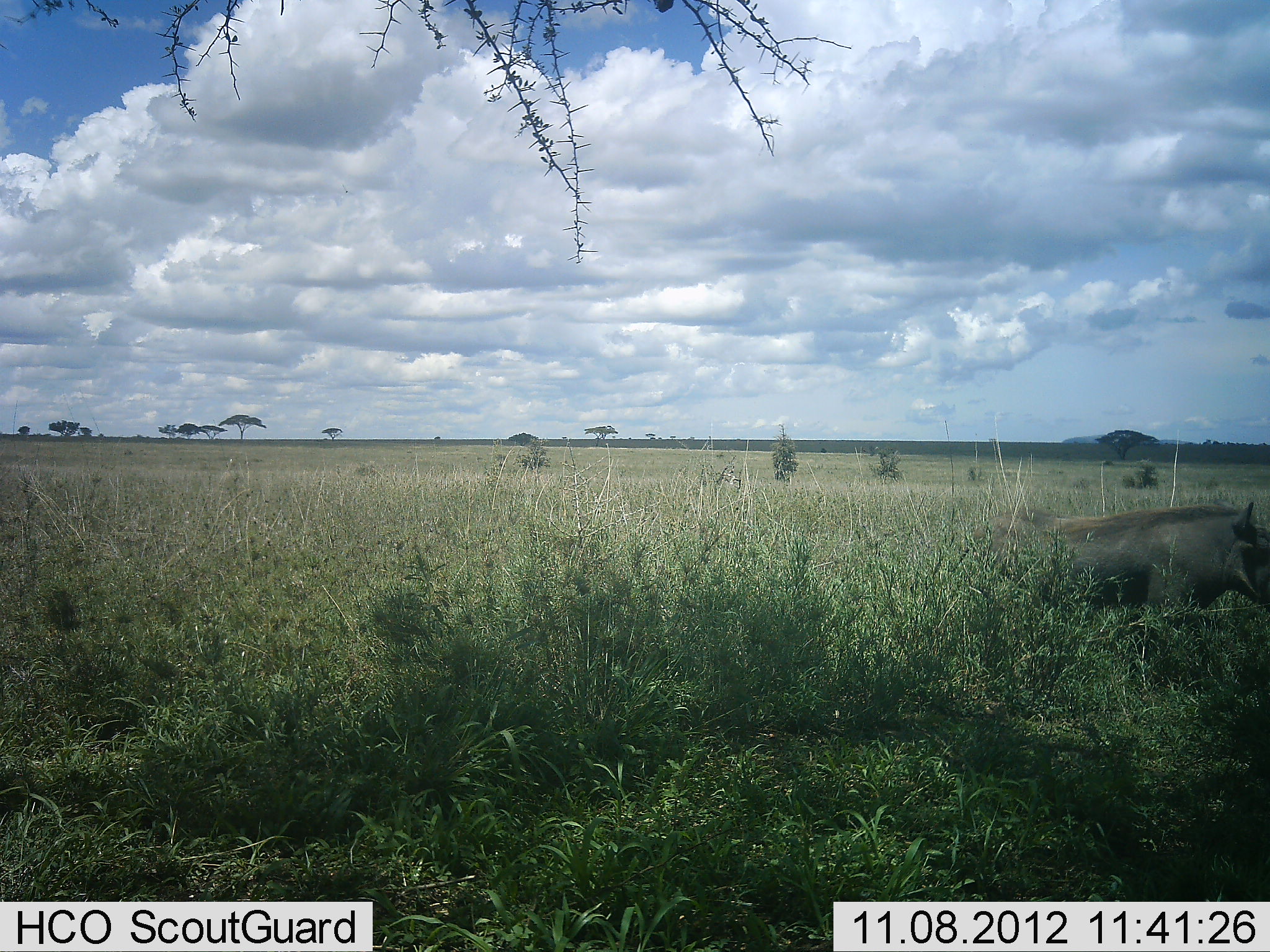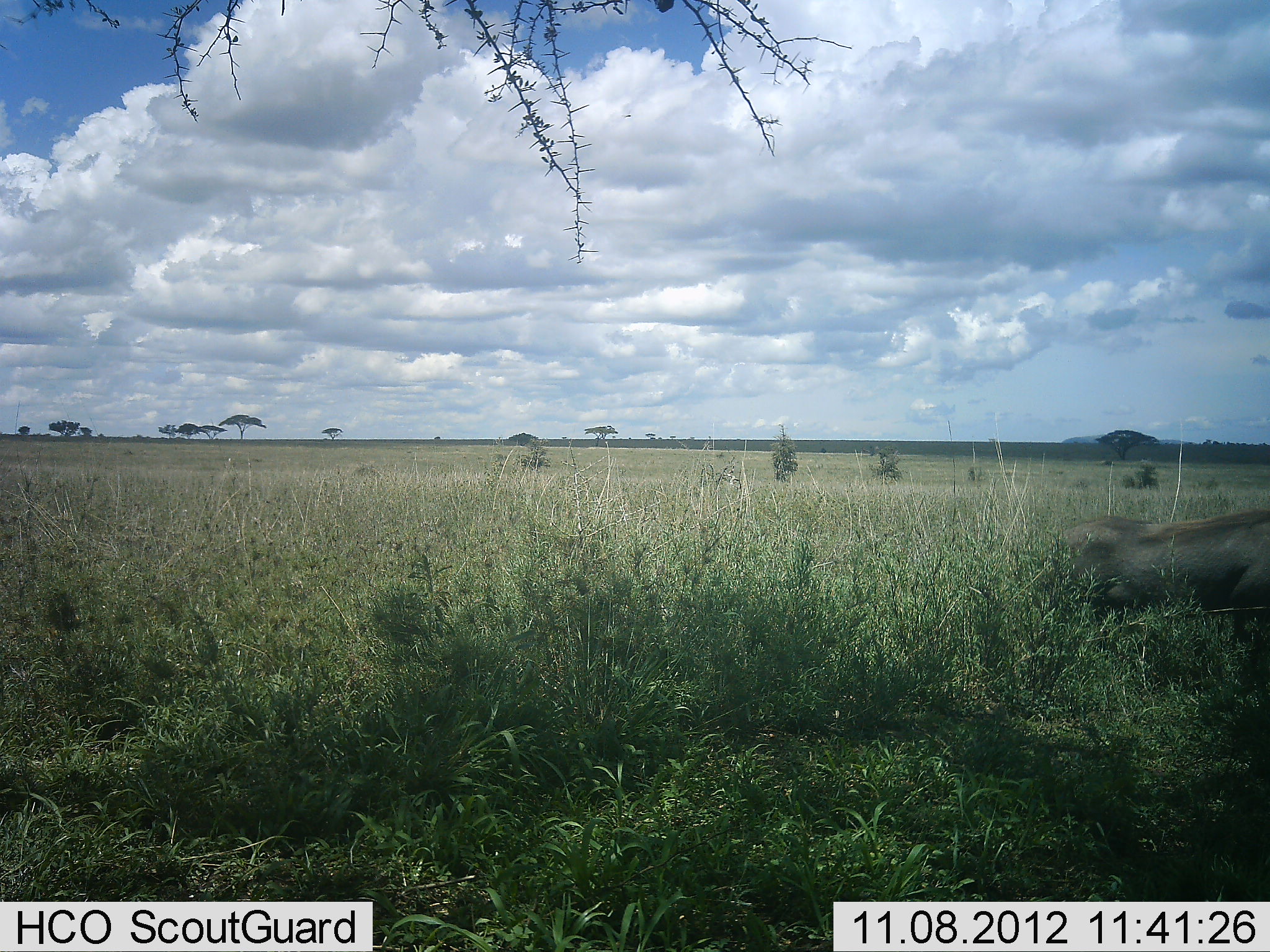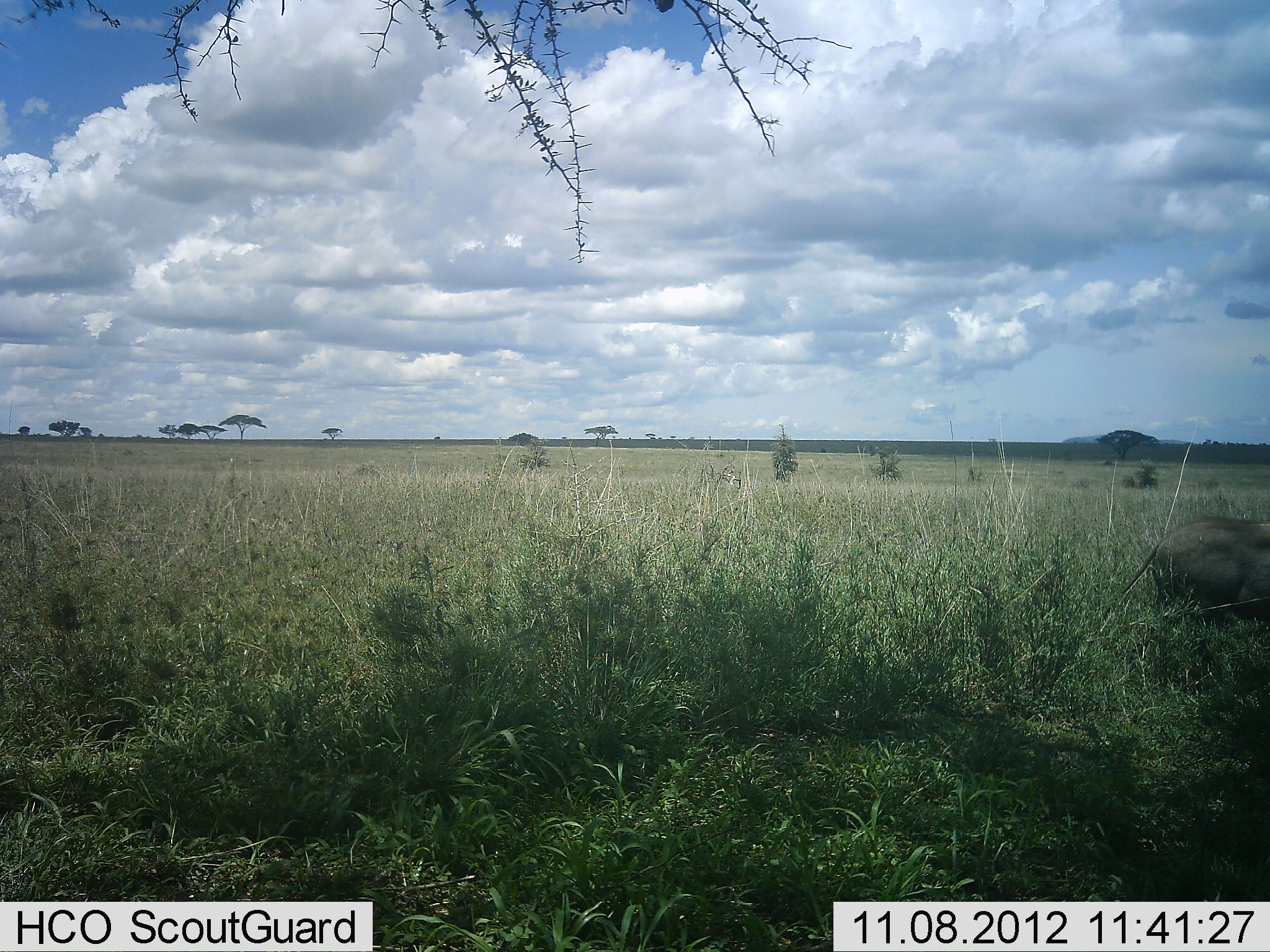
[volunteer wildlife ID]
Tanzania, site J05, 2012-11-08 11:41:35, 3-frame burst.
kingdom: Animalia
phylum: Chordata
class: Mammalia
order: Artiodactyla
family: Suidae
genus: Phacochoerus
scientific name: Phacochoerus africanus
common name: warthog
Warthog (Phacochoerus africanus), count 1. Behavior (volunteer vote fractions): standing 0%, resting 0%, moving 100%, interacting 0%. Young present (vote fraction): 0%. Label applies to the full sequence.